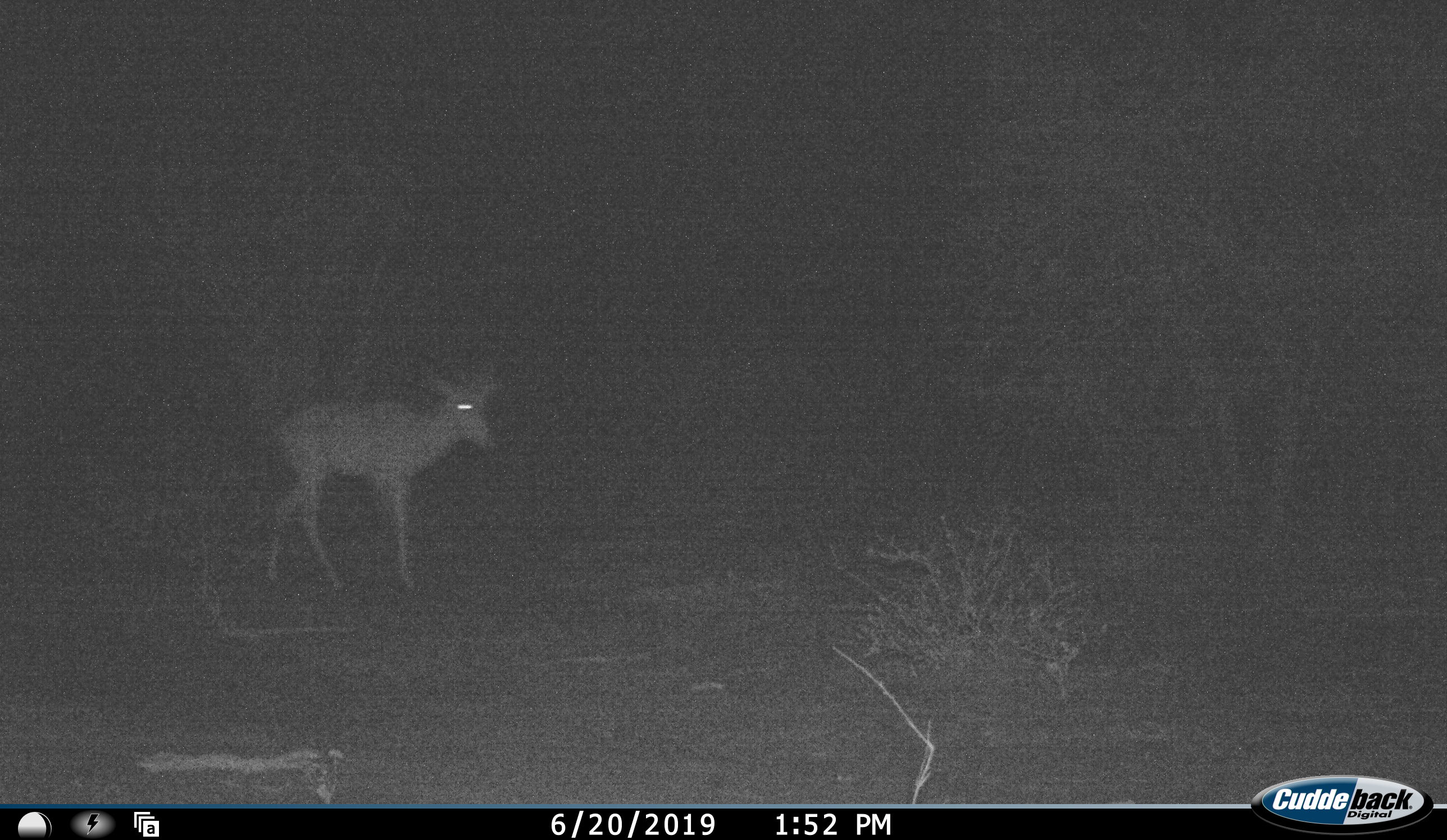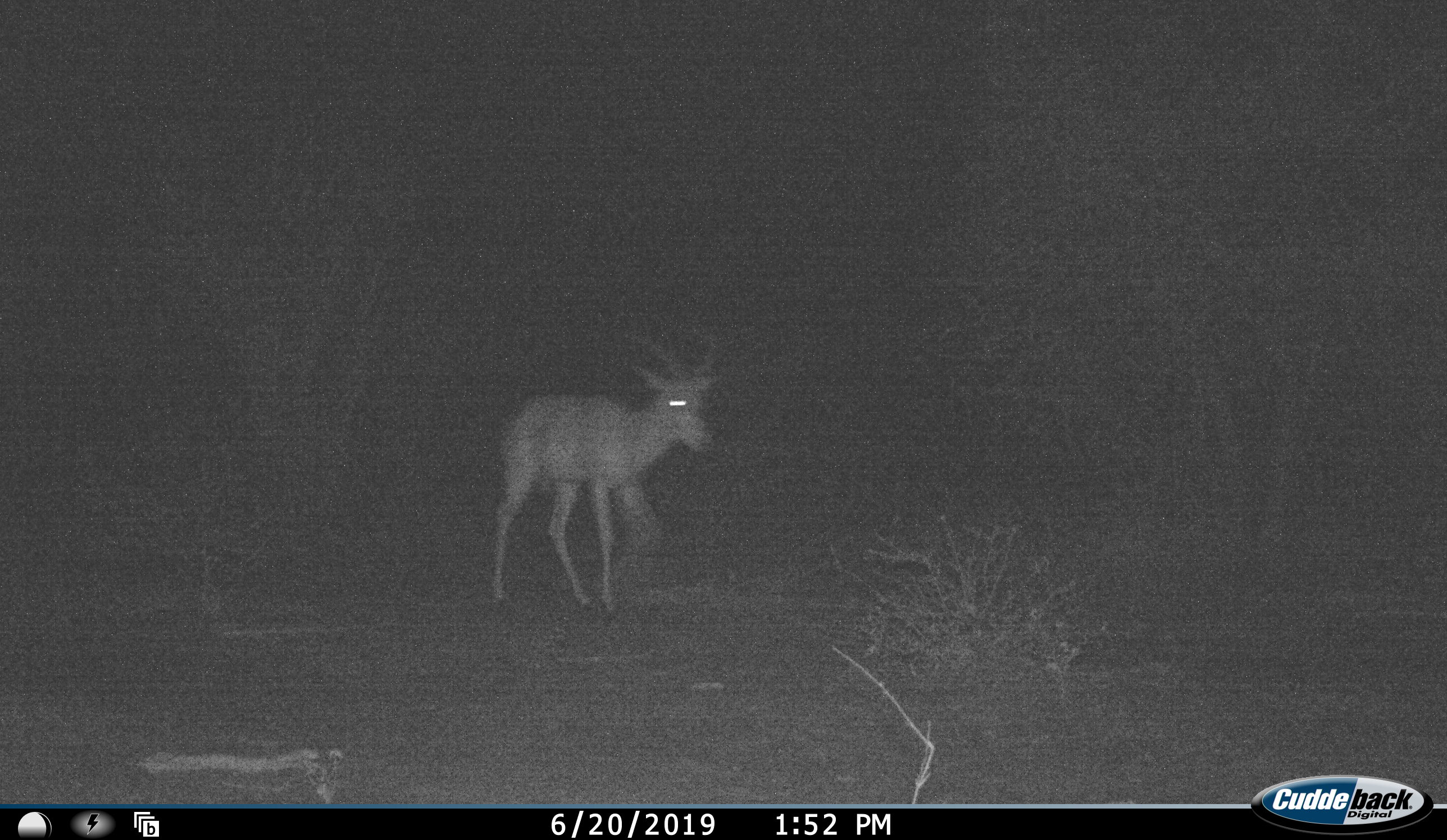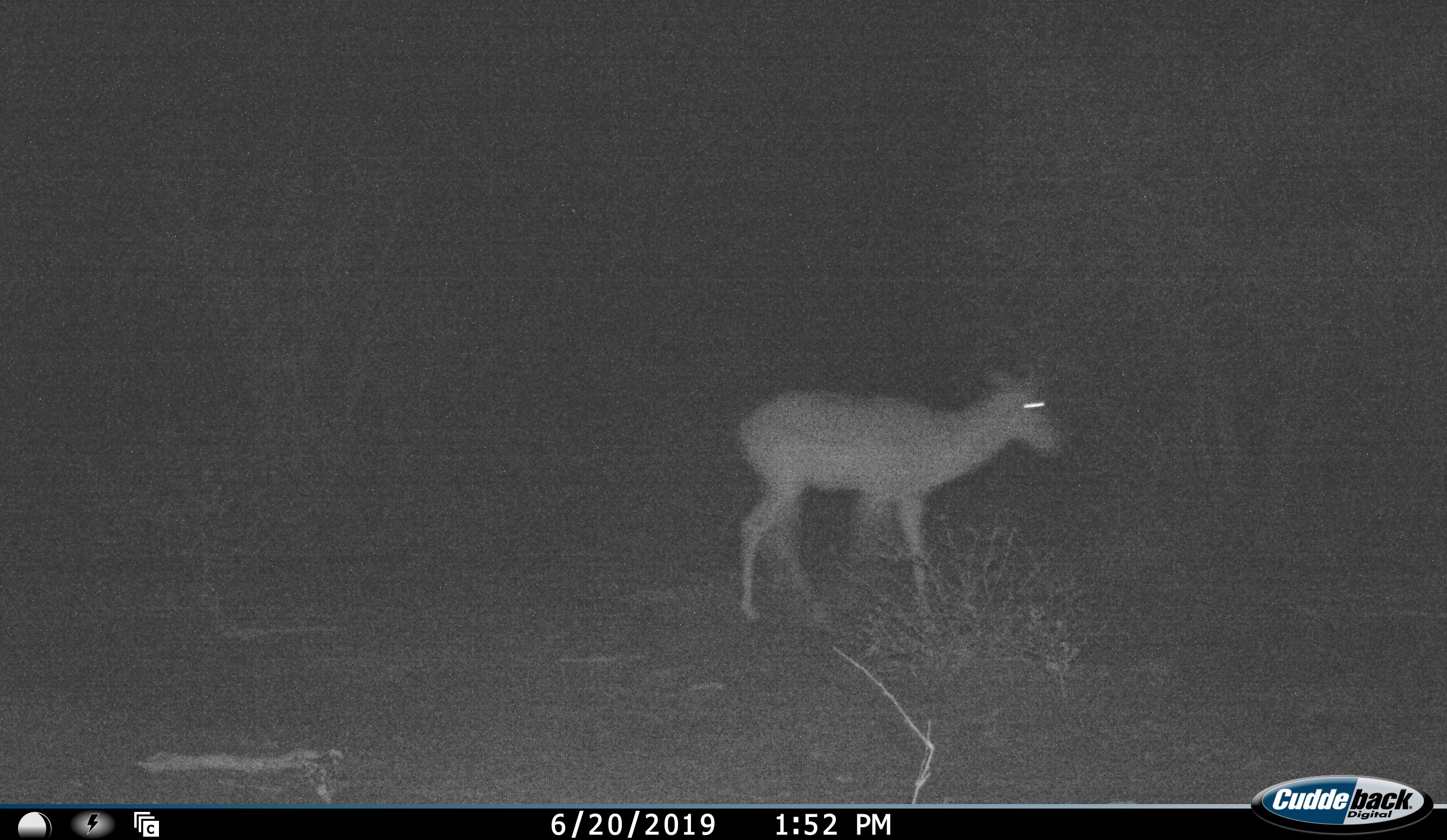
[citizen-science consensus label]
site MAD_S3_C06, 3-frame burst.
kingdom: Animalia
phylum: Chordata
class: Mammalia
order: Artiodactyla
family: Bovidae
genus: Aepyceros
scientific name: Aepyceros melampus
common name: impala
Impala (Aepyceros melampus), count 1. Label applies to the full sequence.